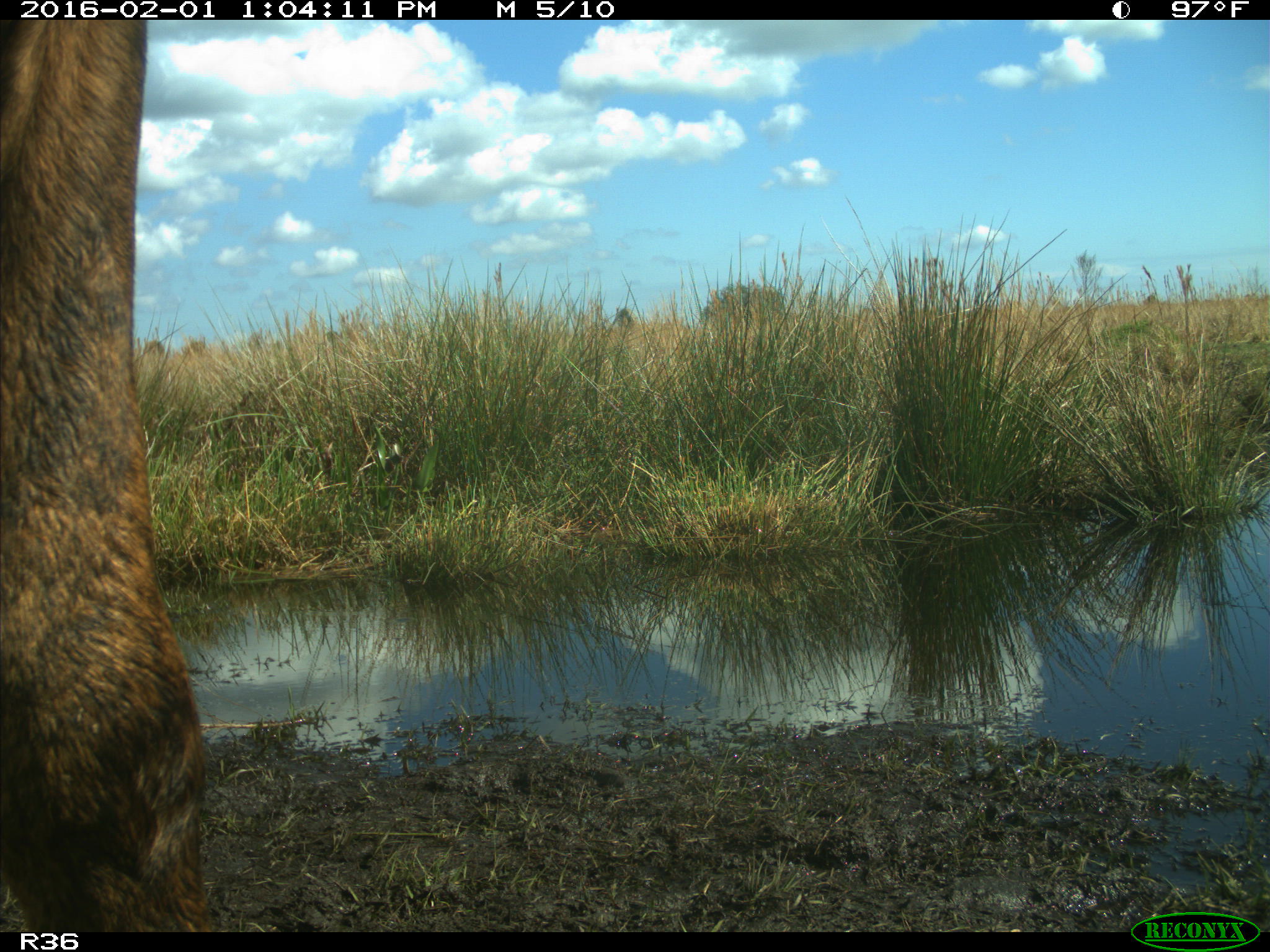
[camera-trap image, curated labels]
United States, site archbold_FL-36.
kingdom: Animalia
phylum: Chordata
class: Mammalia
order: Artiodactyla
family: Bovidae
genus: Bos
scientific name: Bos taurus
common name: domestic cow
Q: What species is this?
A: Bos taurus (domestic cow).